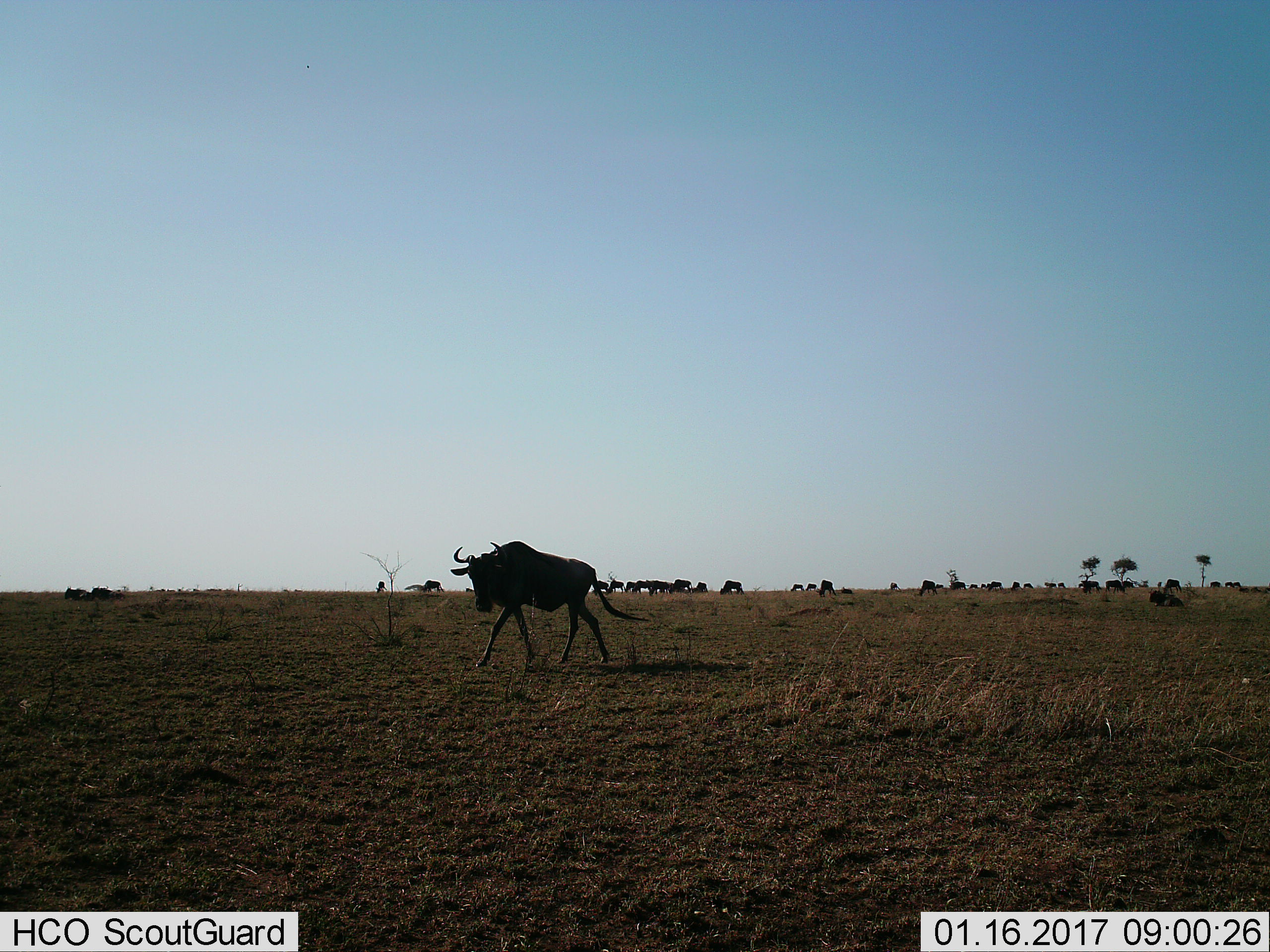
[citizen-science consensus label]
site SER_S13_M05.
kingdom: Animalia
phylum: Chordata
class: Mammalia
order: Artiodactyla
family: Bovidae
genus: Connochaetes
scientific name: Connochaetes taurinus taurinus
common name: blue wildebeest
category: wildebeestblue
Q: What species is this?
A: Wildebeestblue (blue wildebeest) (Connochaetes taurinus taurinus).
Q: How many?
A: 11-50.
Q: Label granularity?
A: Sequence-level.